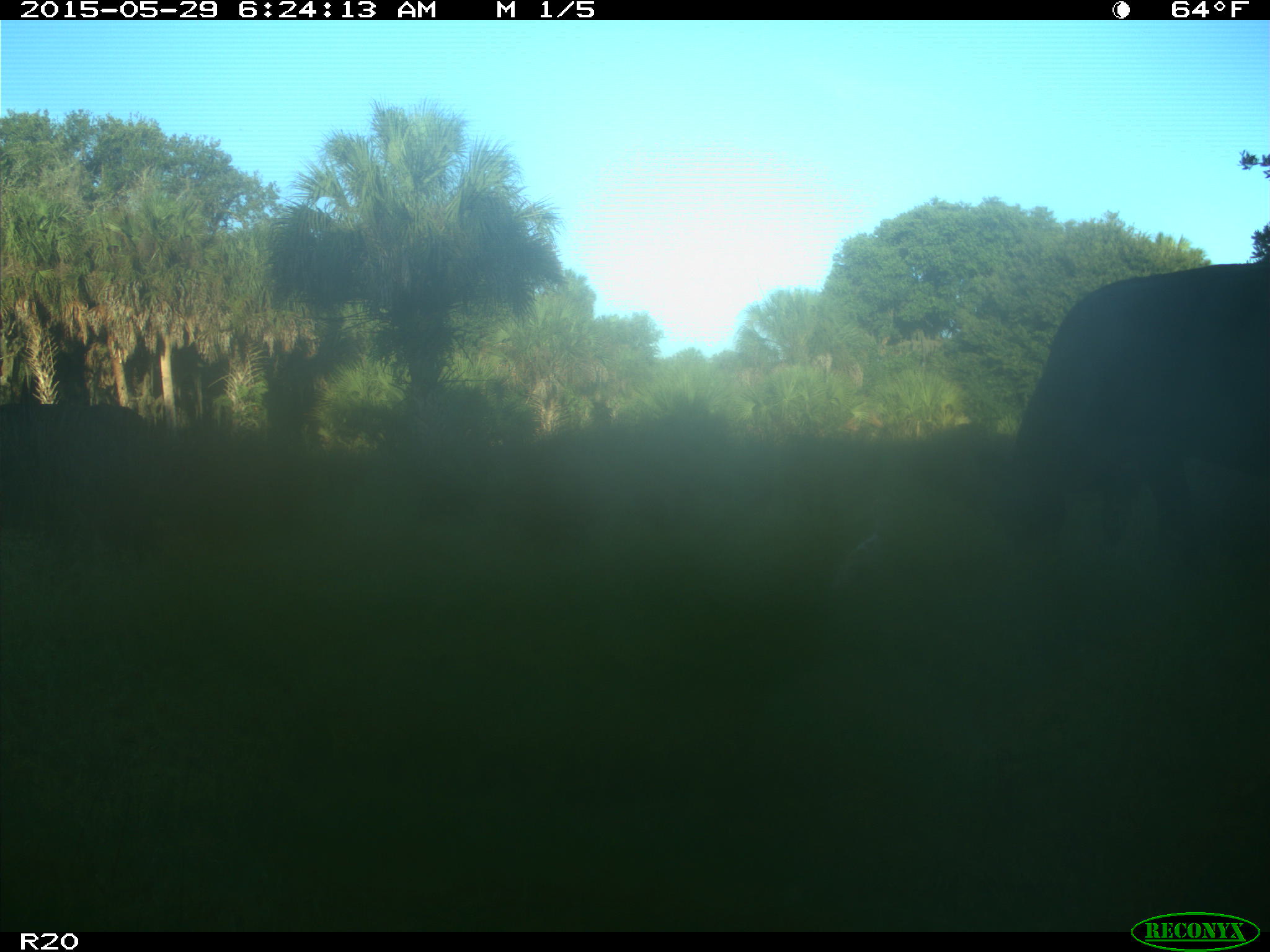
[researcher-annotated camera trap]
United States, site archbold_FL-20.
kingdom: Animalia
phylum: Chordata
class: Mammalia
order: Artiodactyla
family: Bovidae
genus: Bos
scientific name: Bos taurus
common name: domestic cow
Bos taurus (domestic cow).